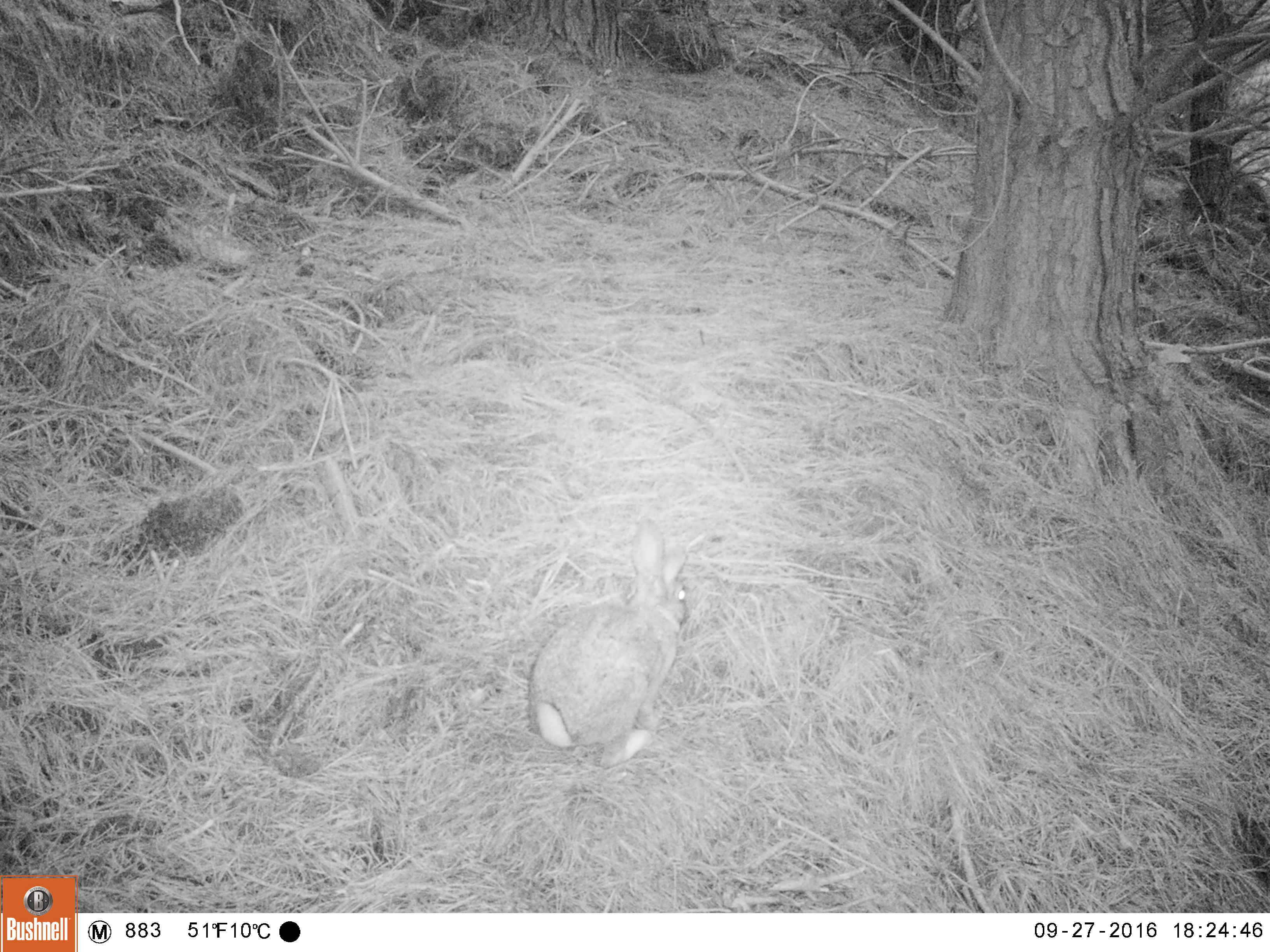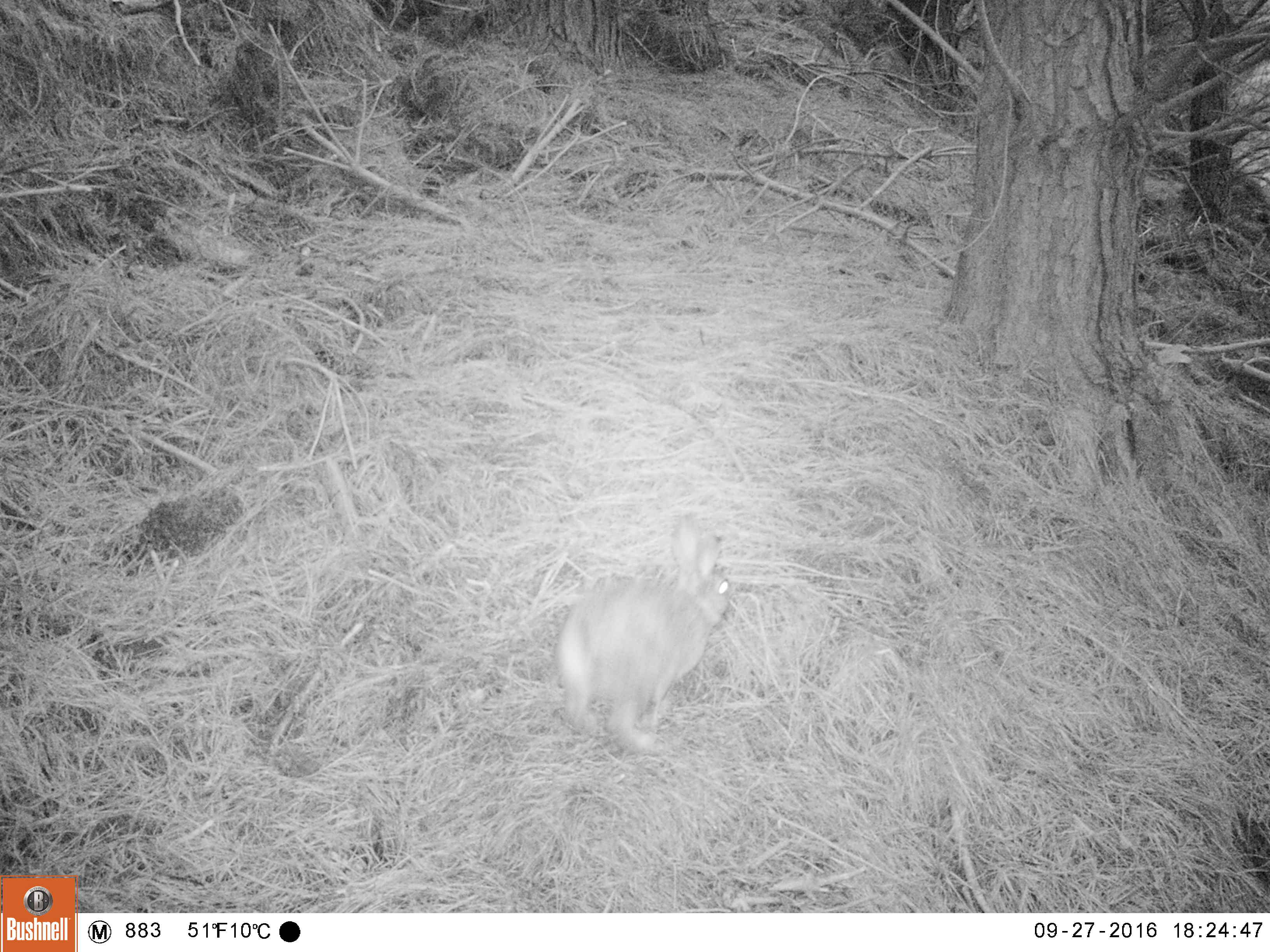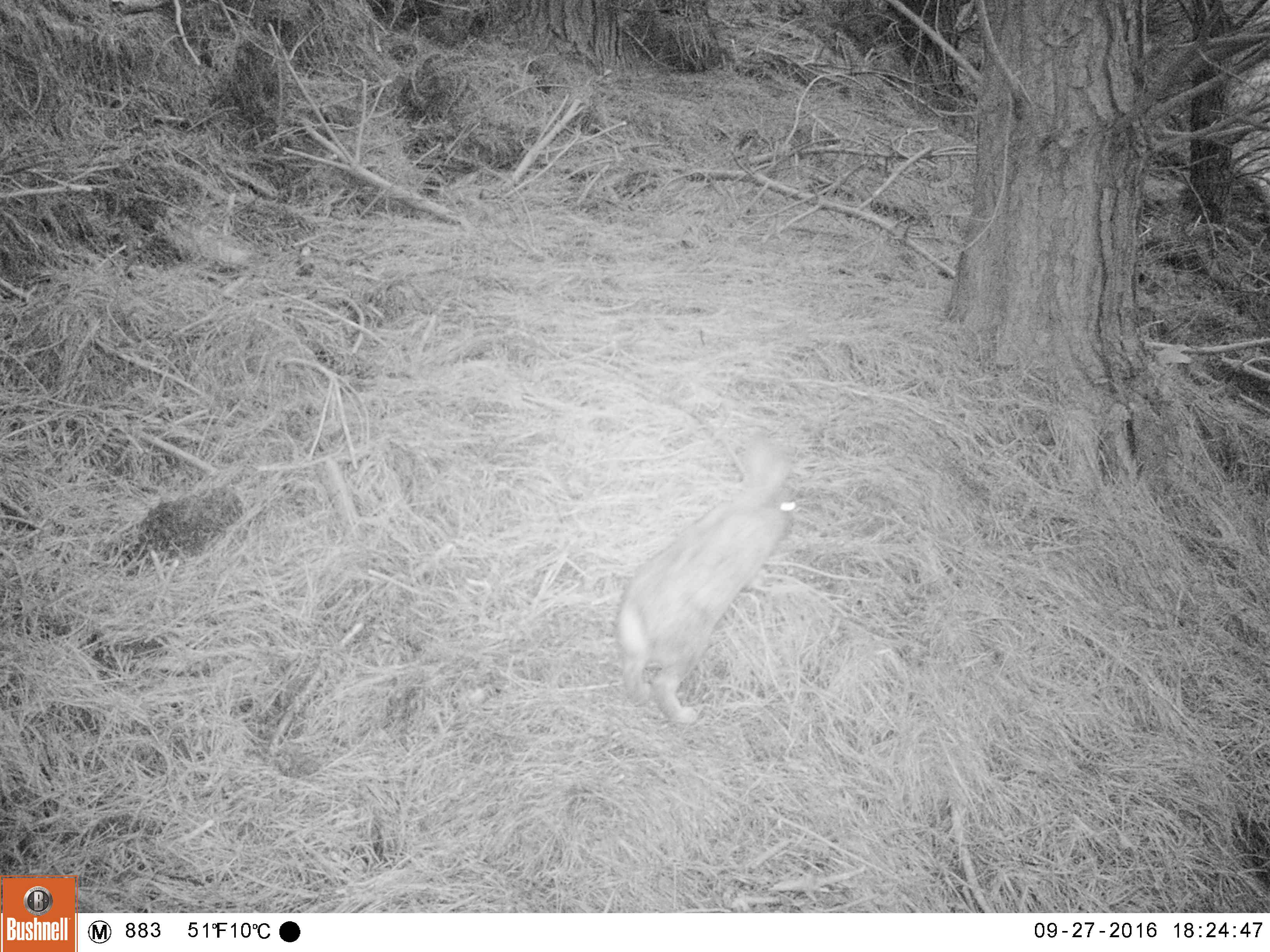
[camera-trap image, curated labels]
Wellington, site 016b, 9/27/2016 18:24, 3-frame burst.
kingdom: Animalia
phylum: Chordata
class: Mammalia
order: Lagomorpha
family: Leporidae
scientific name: Leporidae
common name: rabbit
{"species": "rabbit (Leporidae)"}